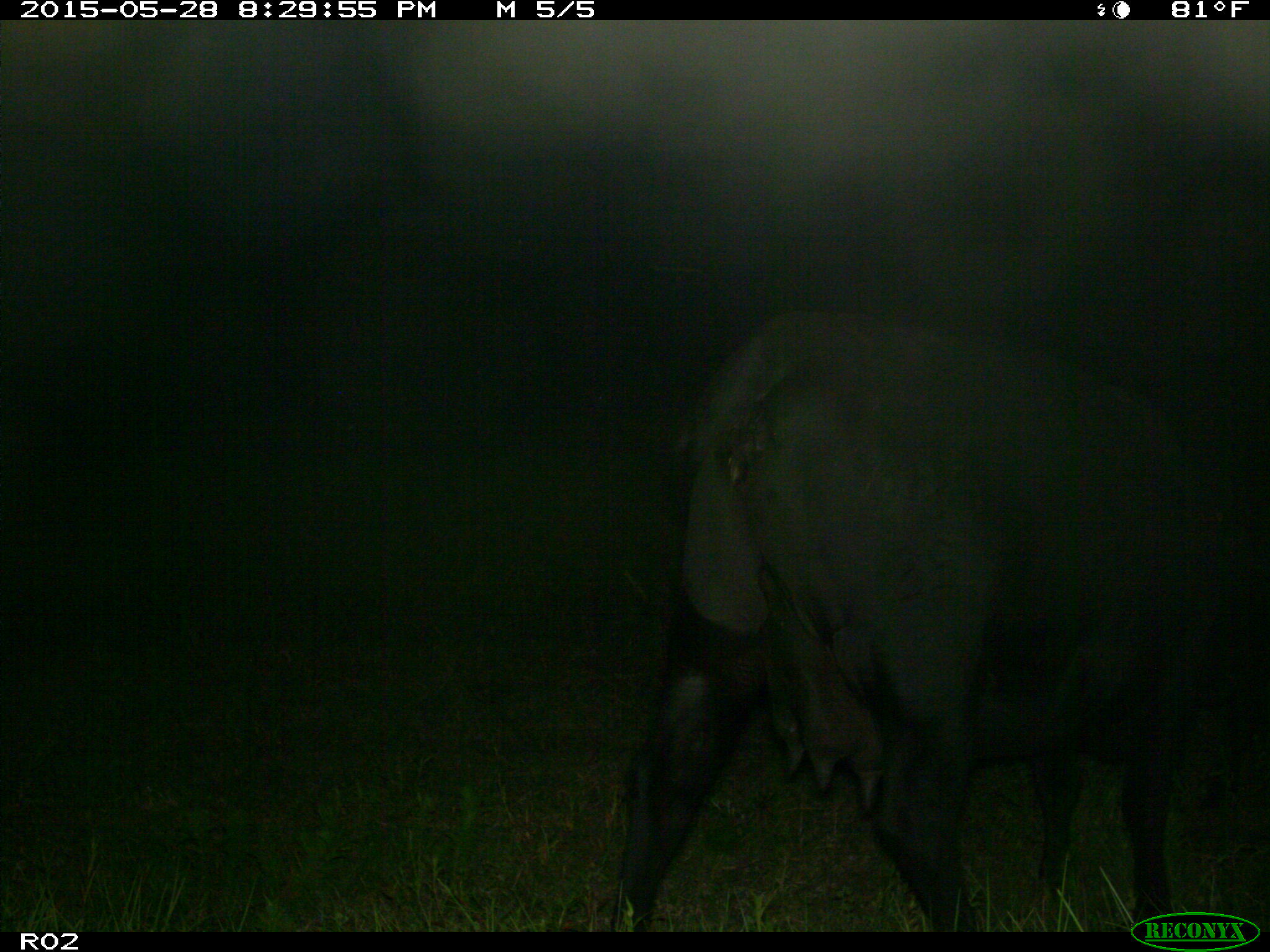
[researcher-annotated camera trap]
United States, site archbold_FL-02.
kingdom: Animalia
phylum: Chordata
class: Mammalia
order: Artiodactyla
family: Bovidae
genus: Bos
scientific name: Bos taurus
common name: domestic cow